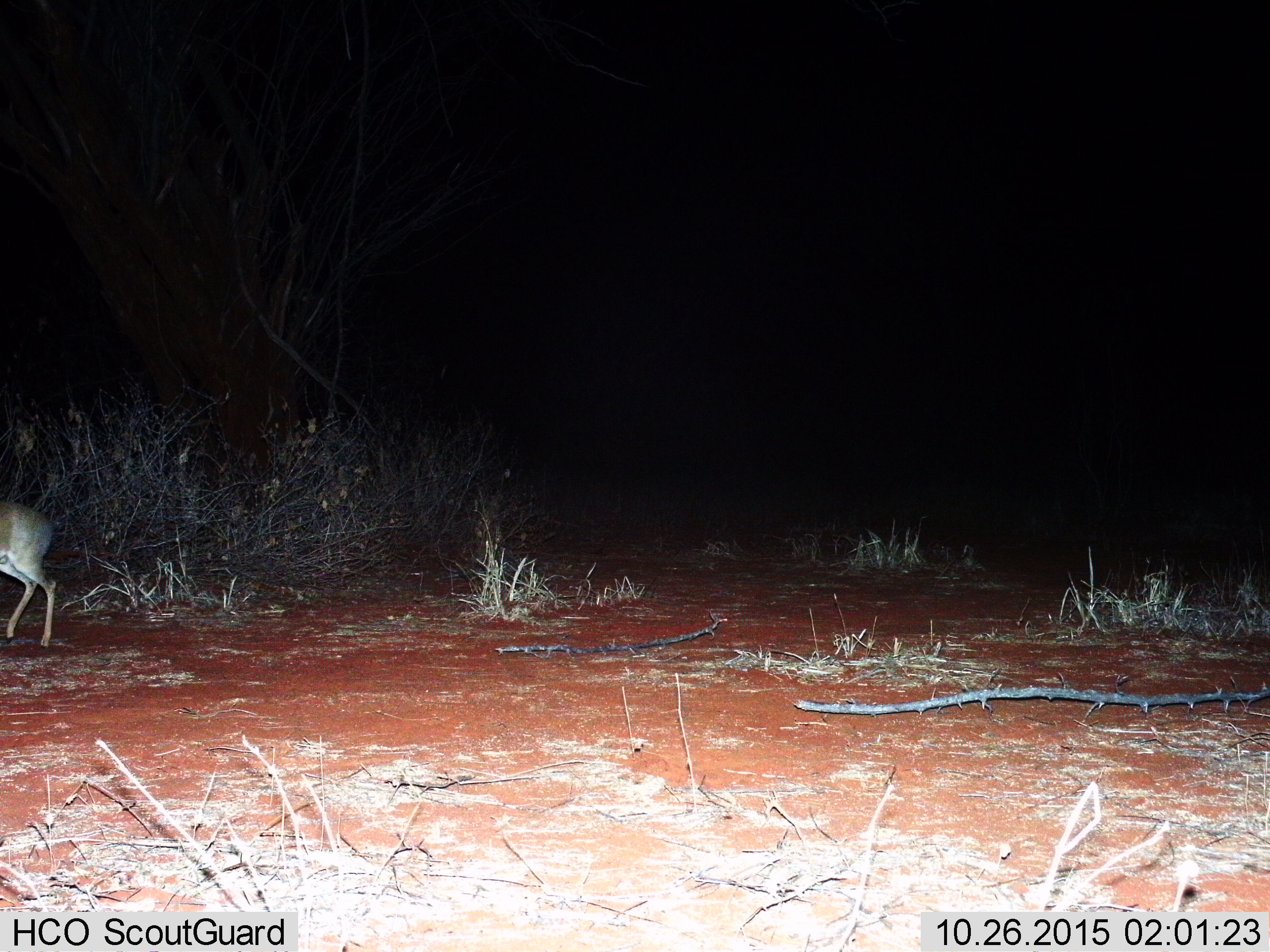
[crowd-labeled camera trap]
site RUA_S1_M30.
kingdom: Animalia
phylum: Chordata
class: Mammalia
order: Artiodactyla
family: Bovidae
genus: Madoqua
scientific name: Madoqua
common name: dik-dik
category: dikdik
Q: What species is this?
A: Dikdik (dik-dik) (Madoqua).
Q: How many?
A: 1.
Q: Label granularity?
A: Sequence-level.